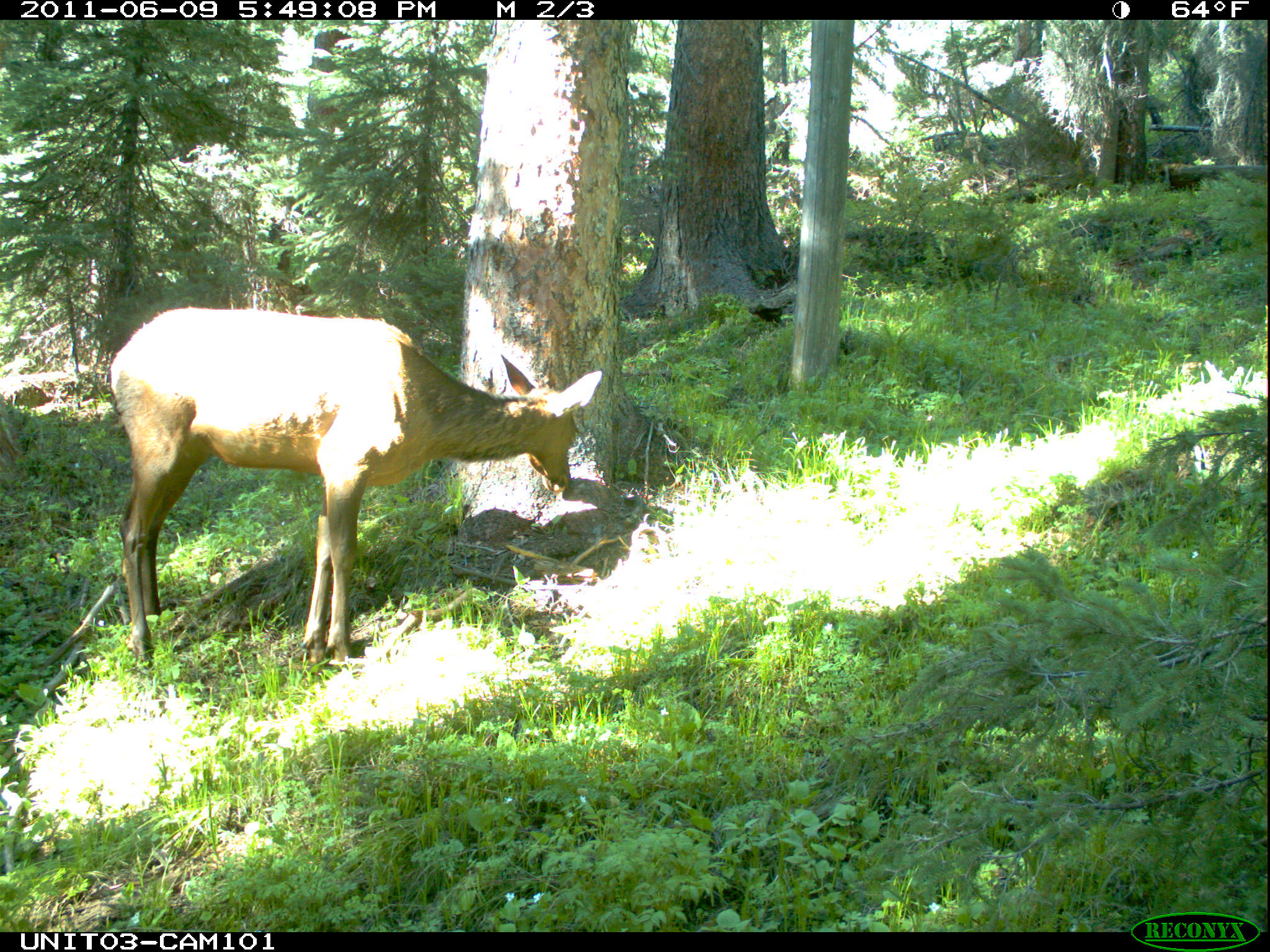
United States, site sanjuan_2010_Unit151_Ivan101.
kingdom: Animalia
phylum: Chordata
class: Mammalia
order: Artiodactyla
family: Cervidae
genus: Cervus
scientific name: Cervus elaphus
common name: red deer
Cervus elaphus (red deer).